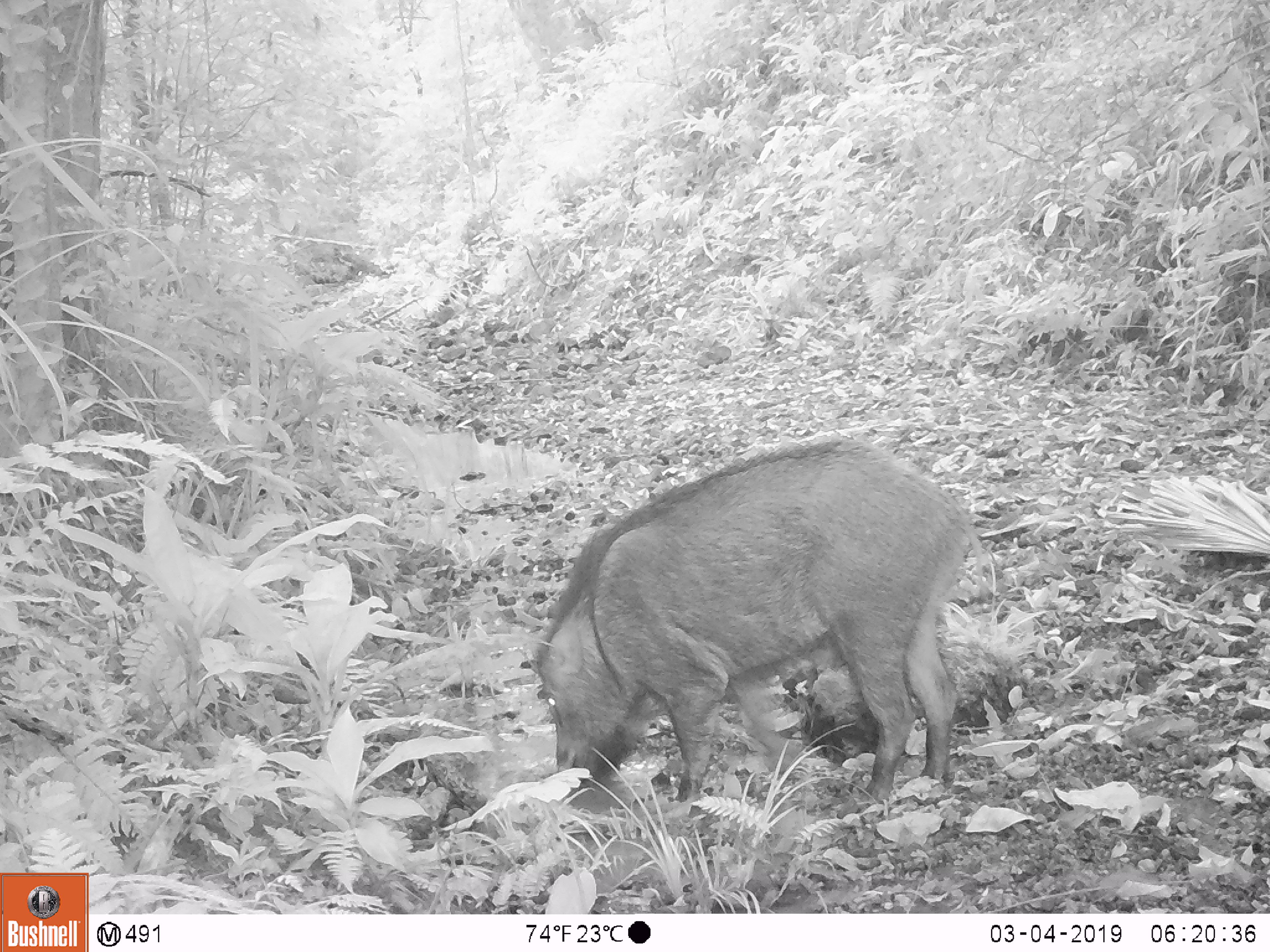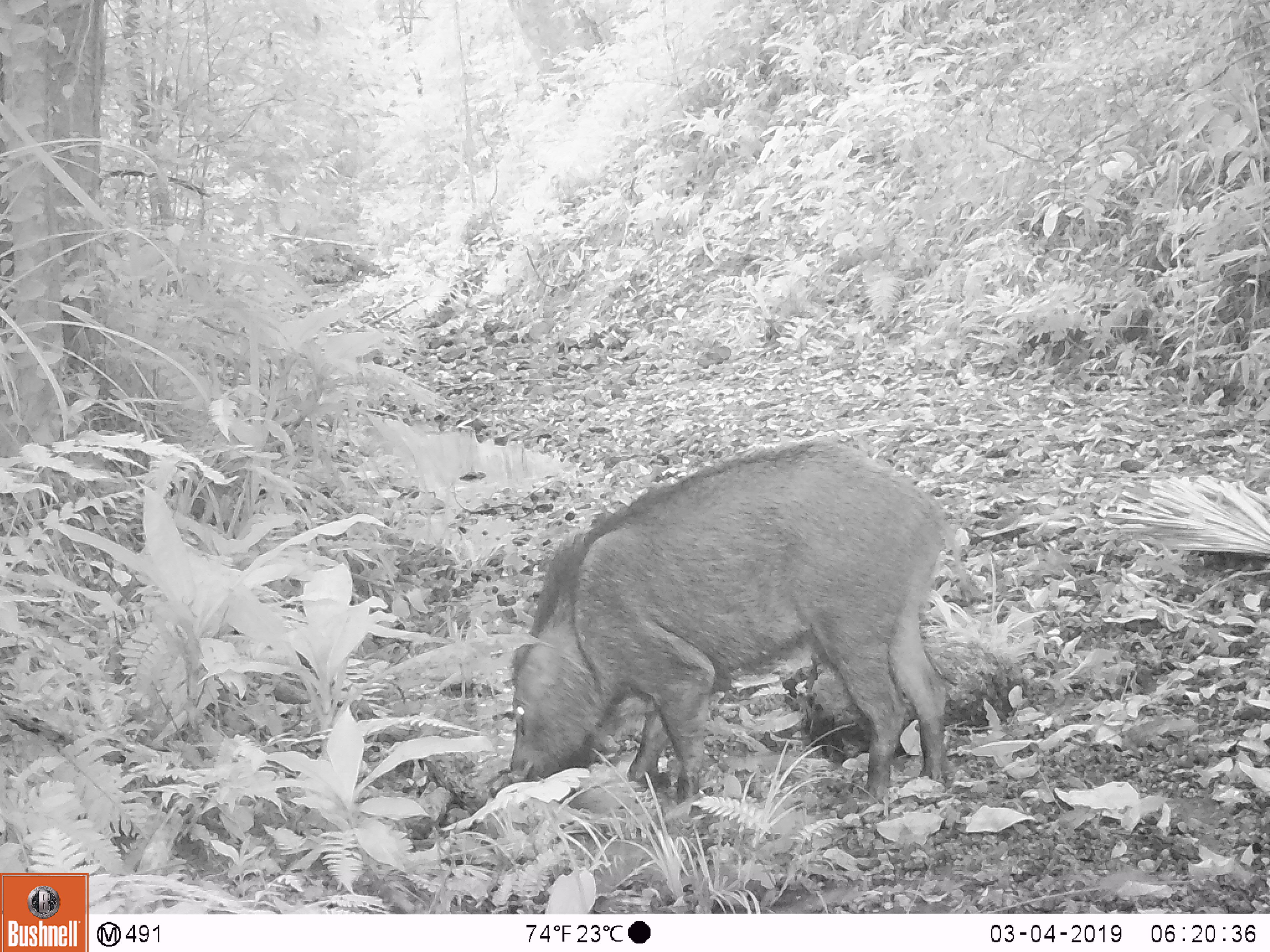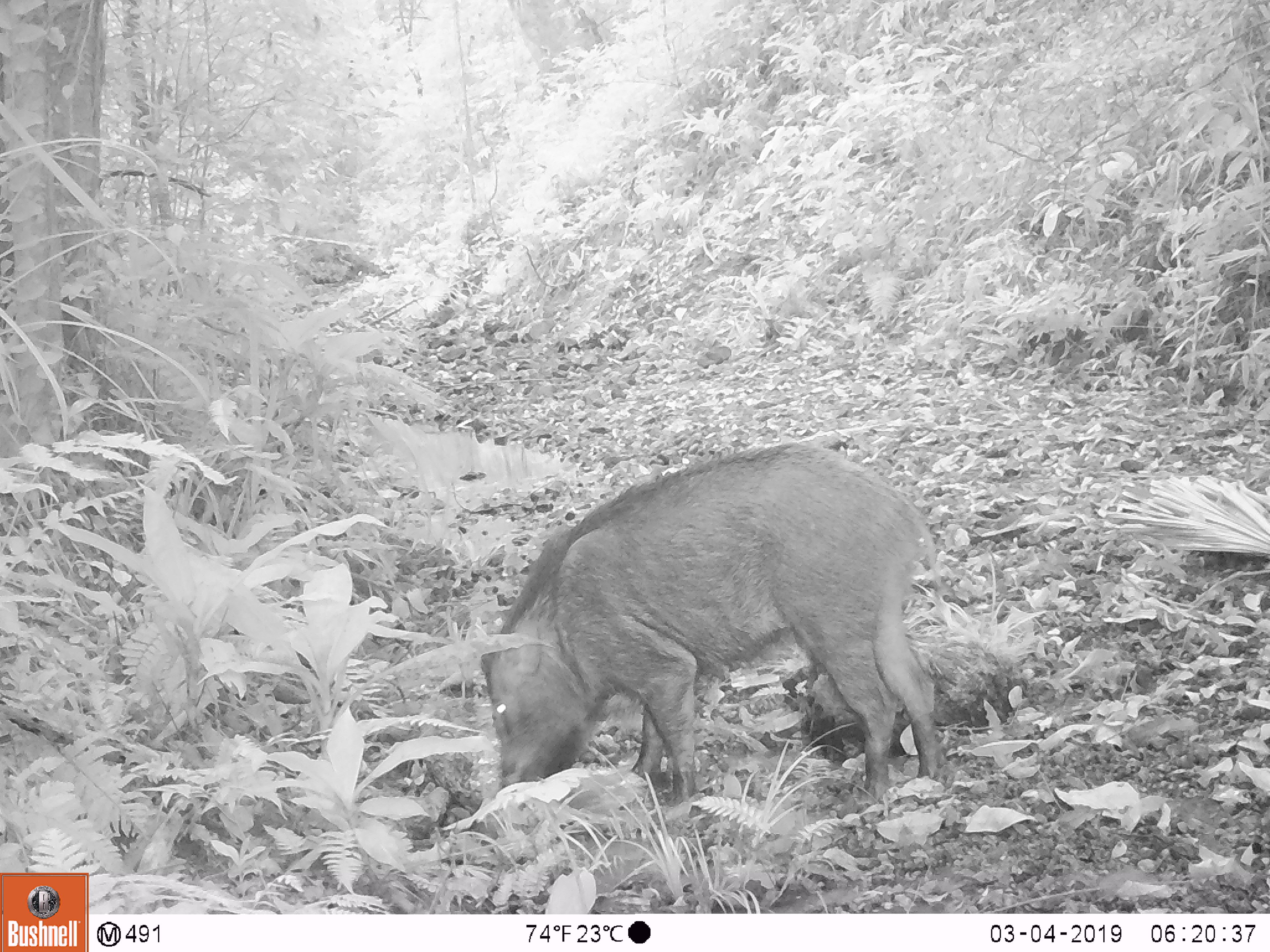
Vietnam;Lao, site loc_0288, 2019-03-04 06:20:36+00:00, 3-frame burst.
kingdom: Animalia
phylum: Chordata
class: Mammalia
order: Artiodactyla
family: Suidae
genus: Sus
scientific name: Sus scrofa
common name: eurasian wild pig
Eurasian wild pig (Sus scrofa). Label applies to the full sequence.